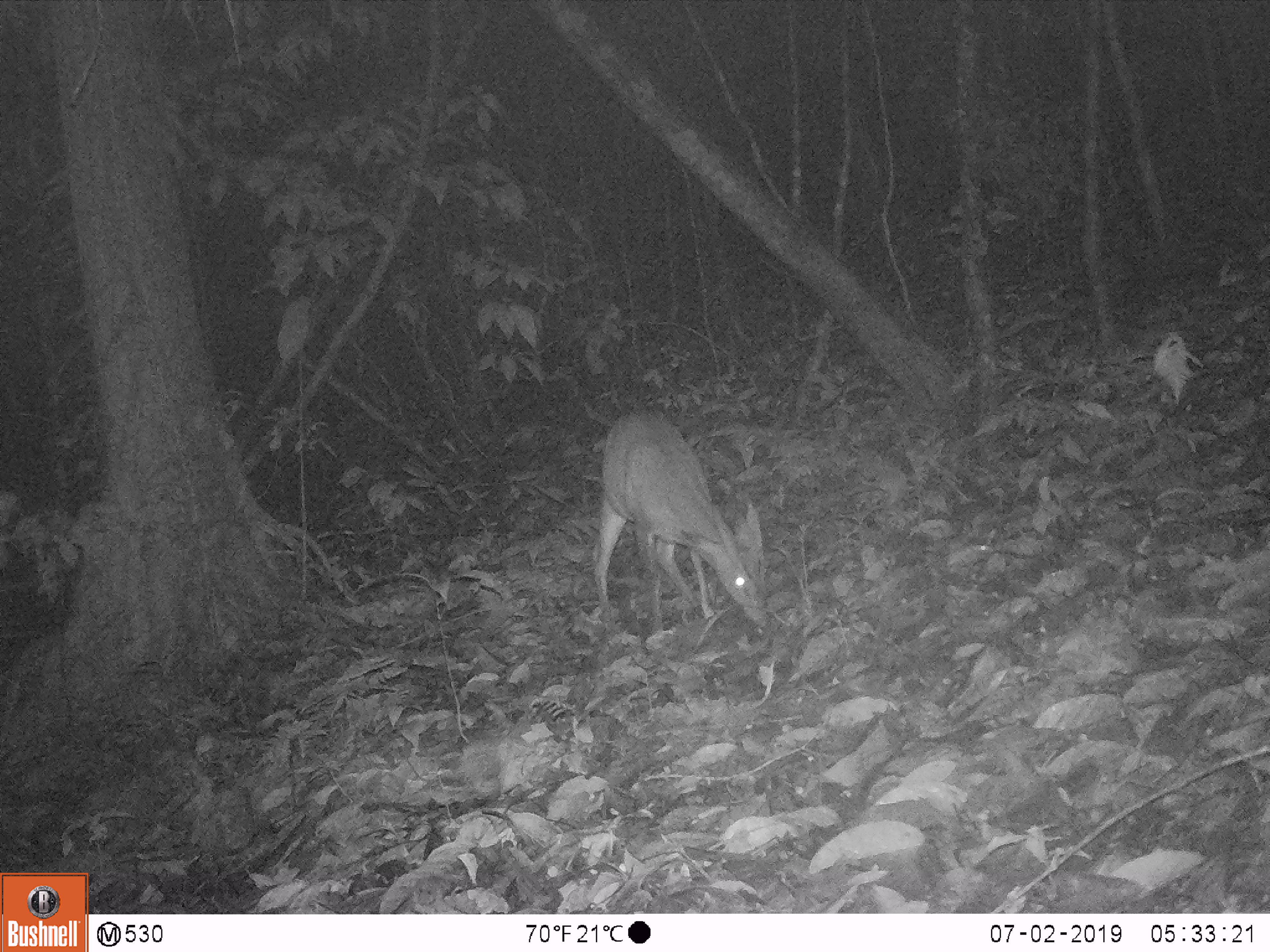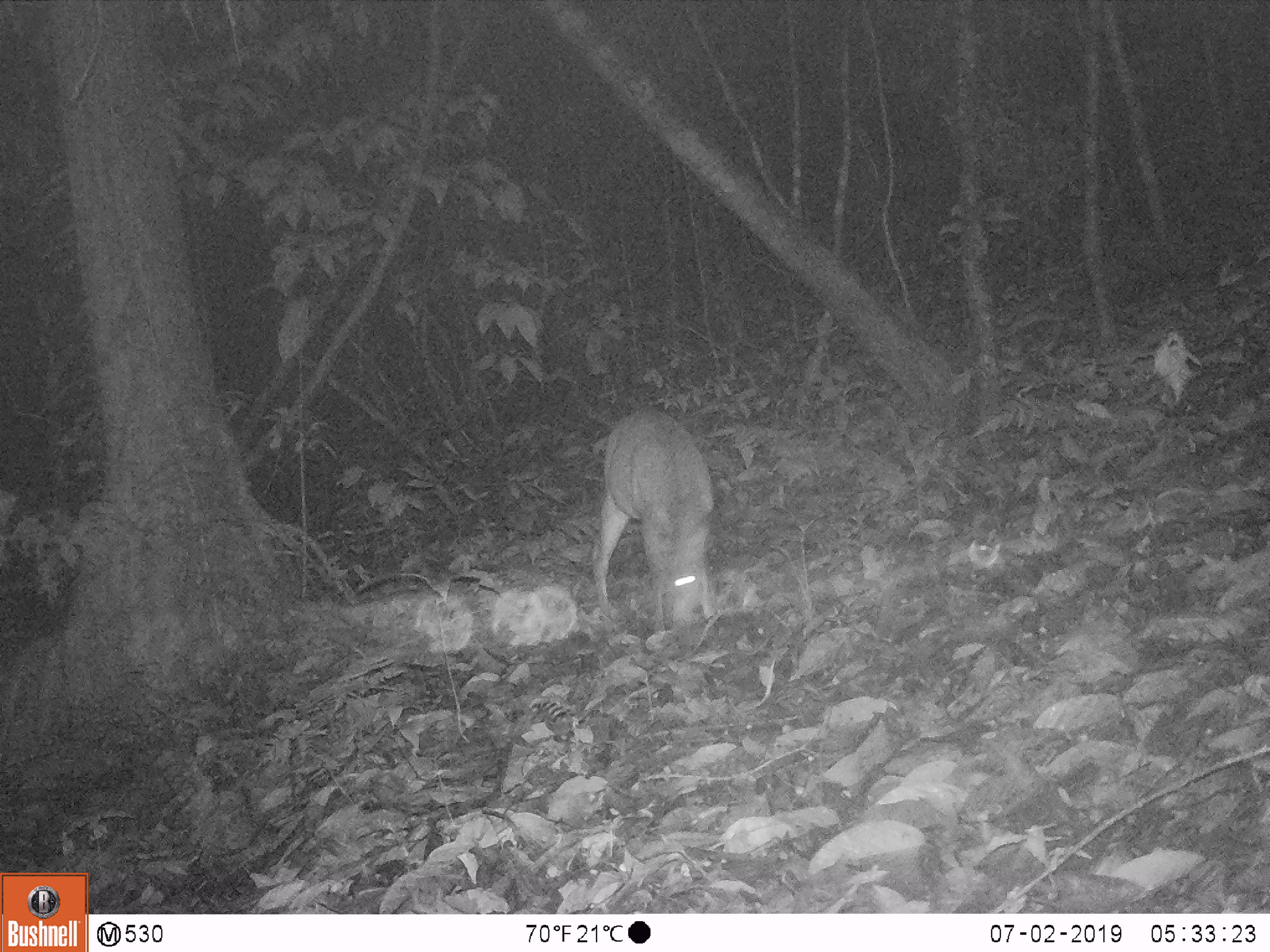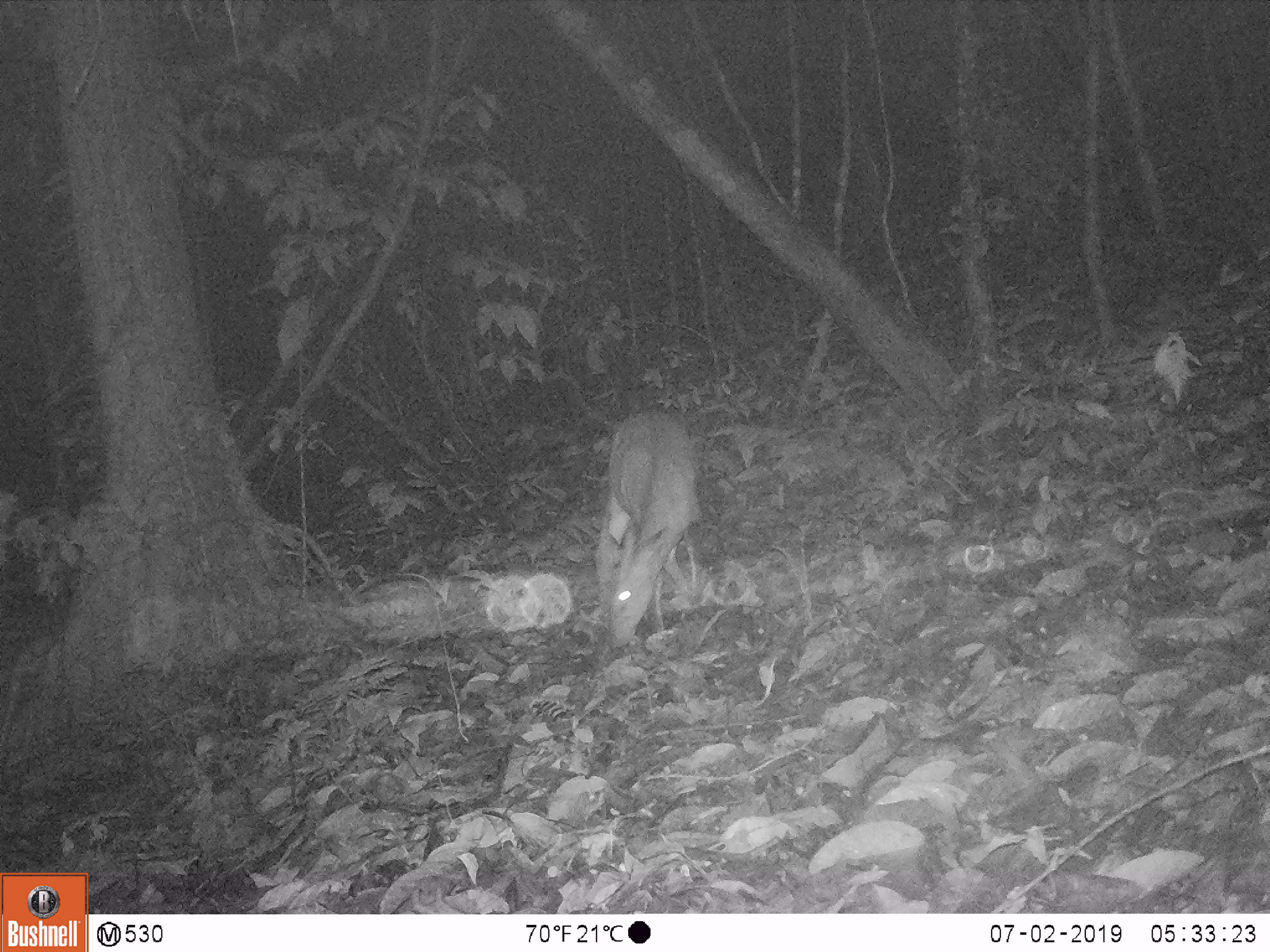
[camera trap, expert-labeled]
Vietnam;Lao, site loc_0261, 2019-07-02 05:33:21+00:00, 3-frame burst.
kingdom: Animalia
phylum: Chordata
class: Mammalia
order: Artiodactyla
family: Cervidae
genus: Muntiacus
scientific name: Muntiacus vuquangensis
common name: large-antlered muntjac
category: large antlered muntjac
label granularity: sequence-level